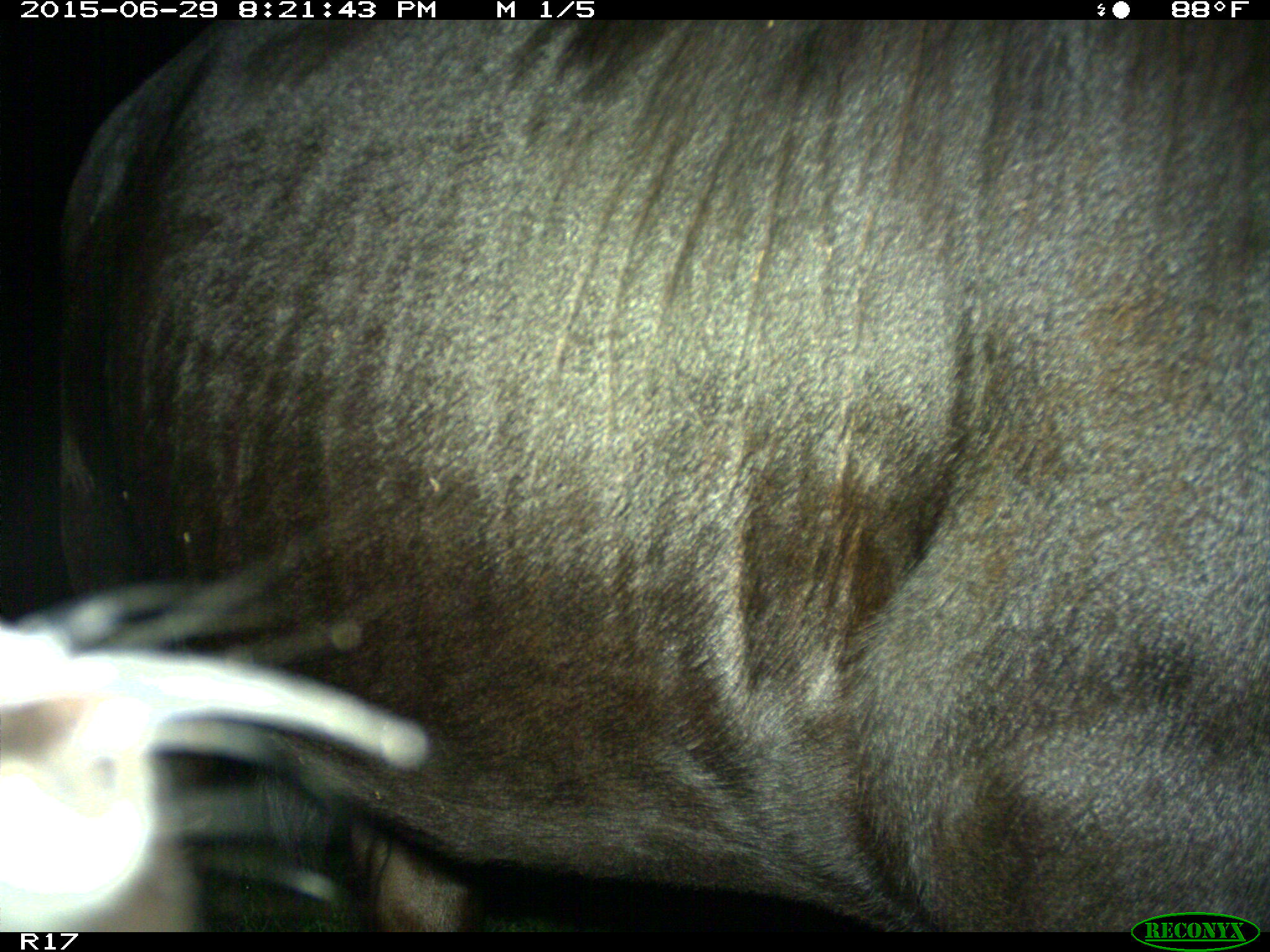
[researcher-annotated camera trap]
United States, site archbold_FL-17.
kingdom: Animalia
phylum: Chordata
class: Mammalia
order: Artiodactyla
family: Bovidae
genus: Bos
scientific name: Bos taurus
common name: domestic cow